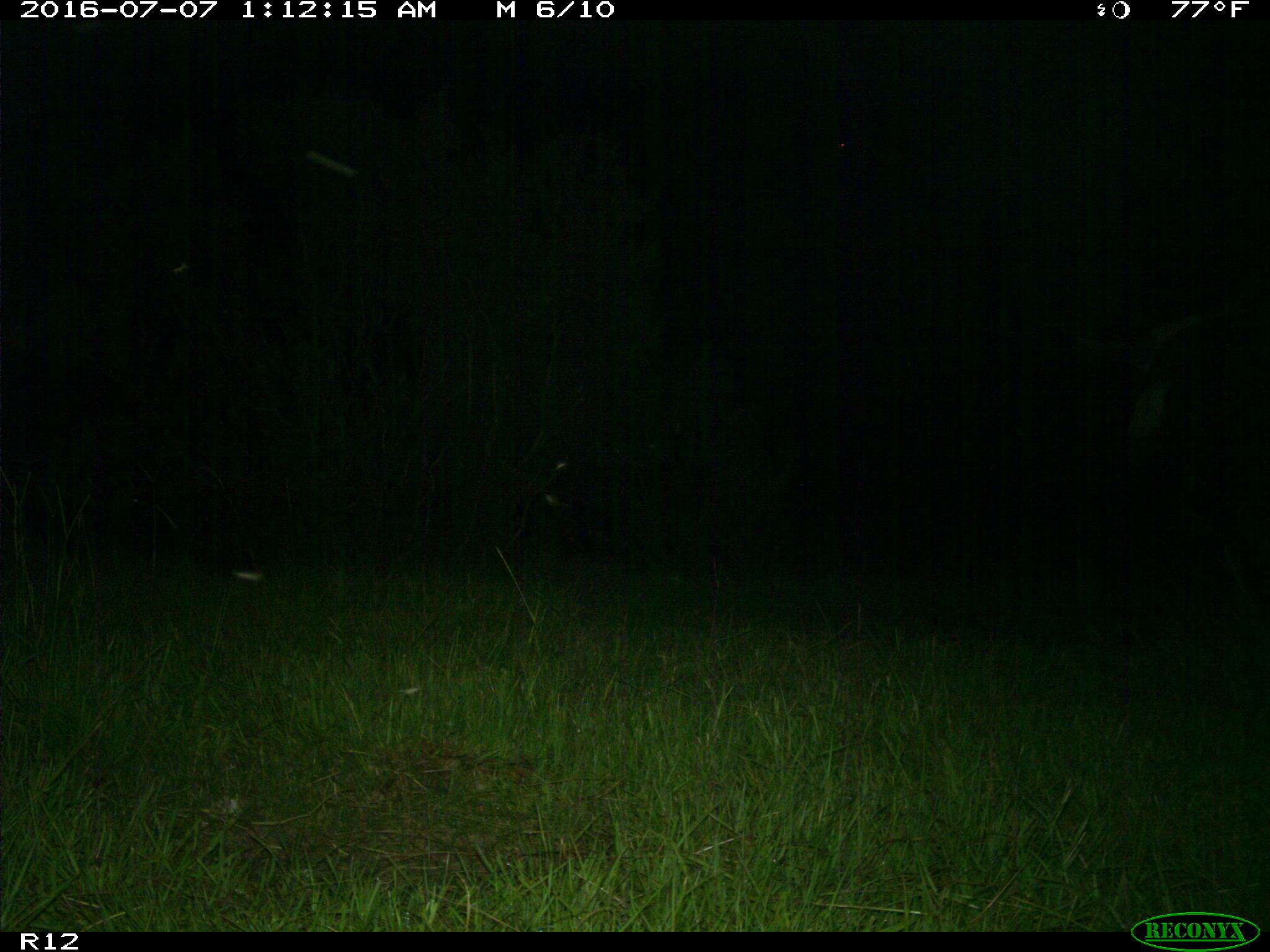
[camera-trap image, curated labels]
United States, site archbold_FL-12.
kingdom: Animalia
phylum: Chordata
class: Mammalia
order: Artiodactyla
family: Bovidae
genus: Bos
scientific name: Bos taurus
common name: domestic cow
Bos taurus (domestic cow).